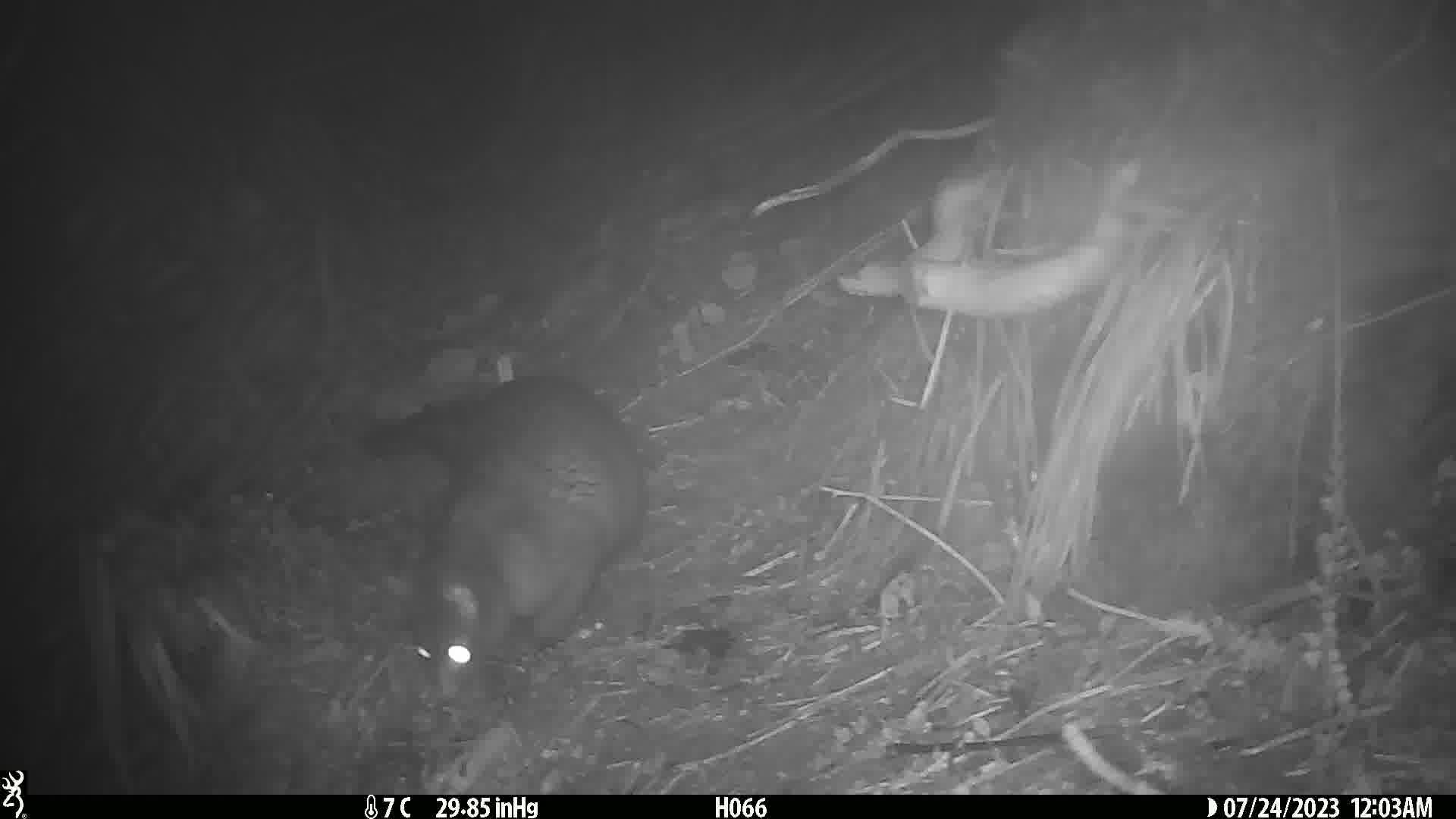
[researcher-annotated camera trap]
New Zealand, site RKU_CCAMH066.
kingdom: Animalia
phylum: Chordata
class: Mammalia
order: Diprotodontia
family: Phalangeridae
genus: Trichosurus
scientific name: Trichosurus vulpecula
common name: common brushtail possum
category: possum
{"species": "possum (common brushtail possum) (Trichosurus vulpecula)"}